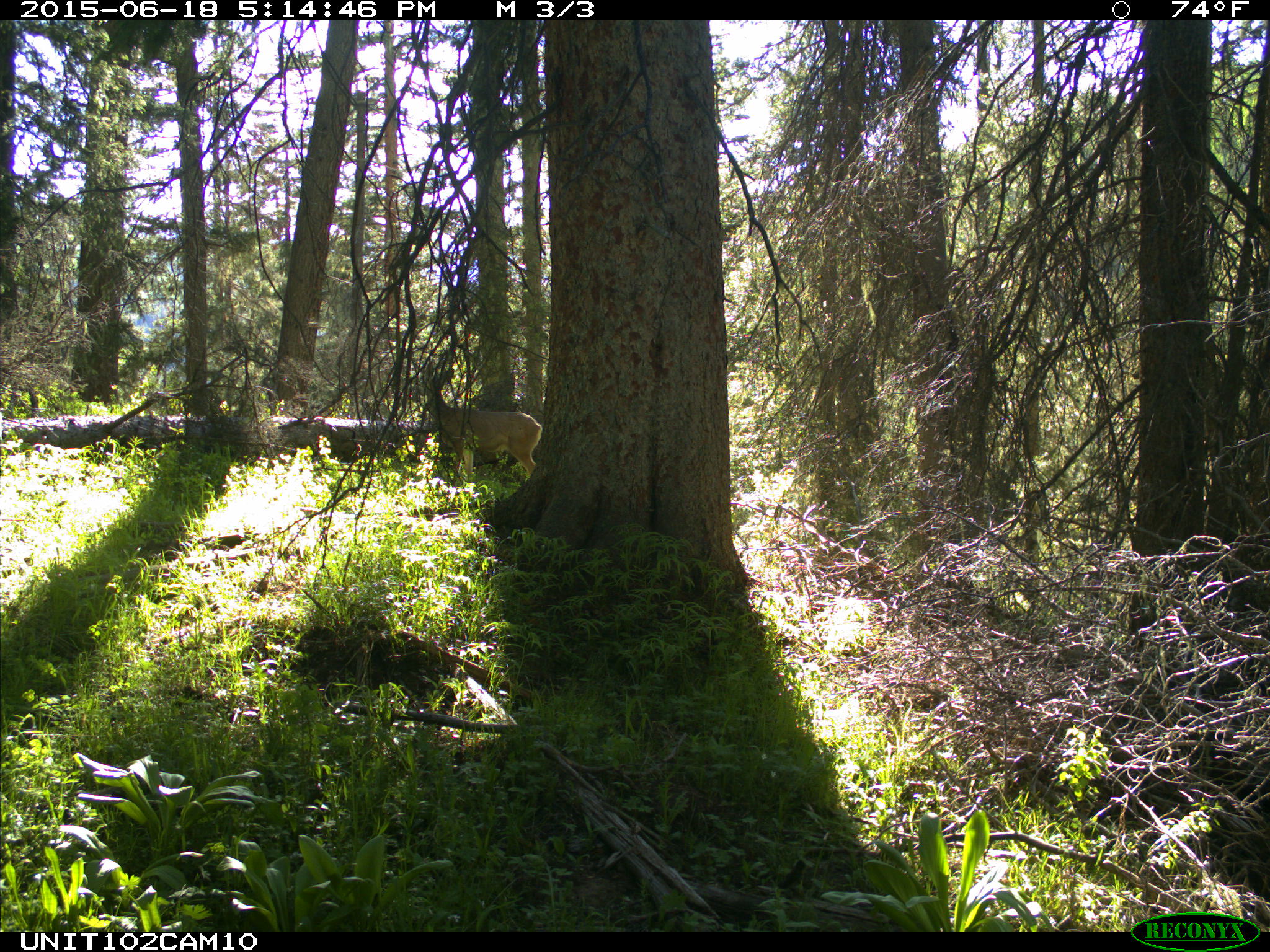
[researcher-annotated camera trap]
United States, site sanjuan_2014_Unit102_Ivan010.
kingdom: Animalia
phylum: Chordata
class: Mammalia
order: Artiodactyla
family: Cervidae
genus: Odocoileus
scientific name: Odocoileus hemionus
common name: mule deer